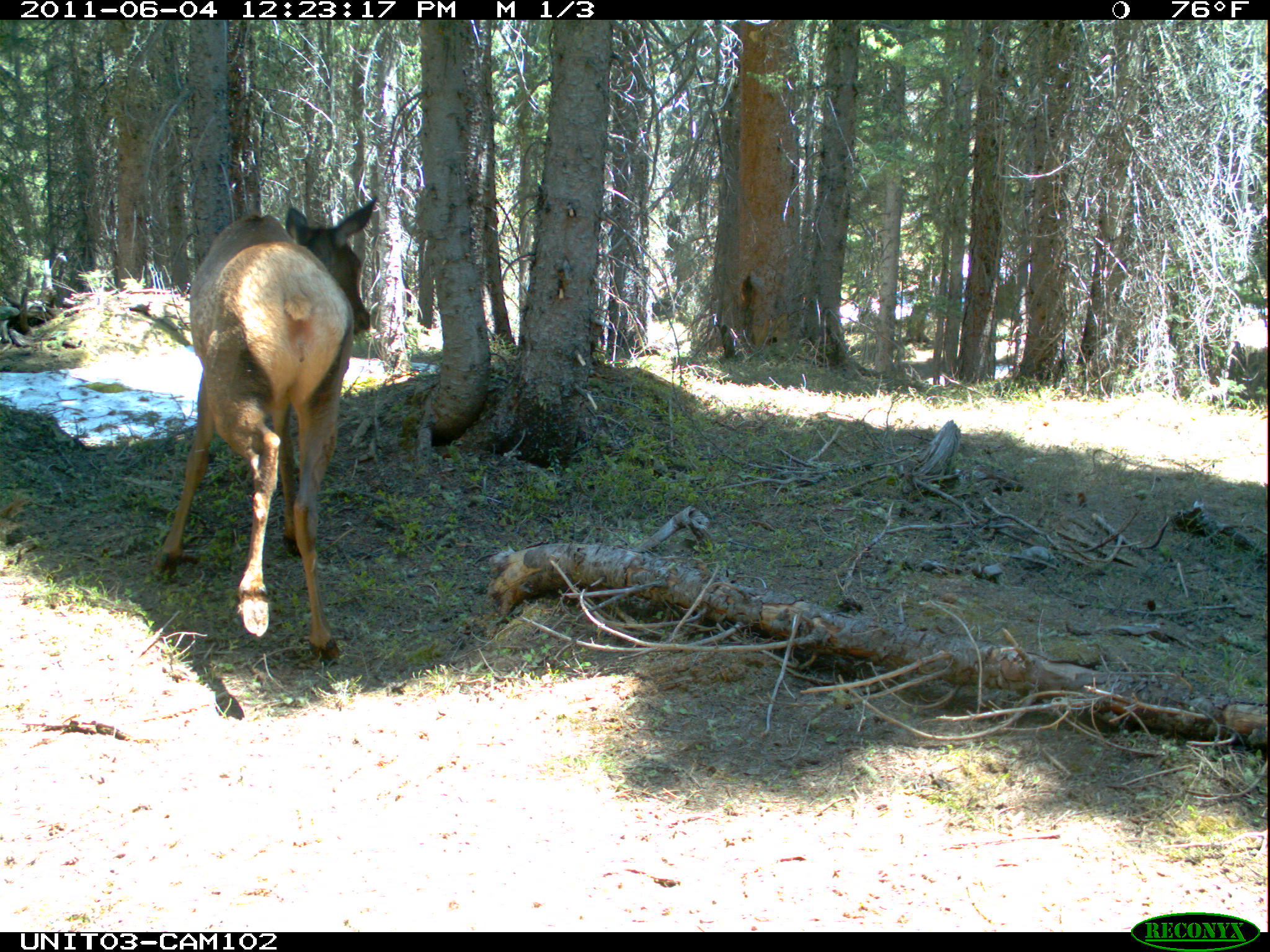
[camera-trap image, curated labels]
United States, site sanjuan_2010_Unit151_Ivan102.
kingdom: Animalia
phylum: Chordata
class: Mammalia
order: Artiodactyla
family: Cervidae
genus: Cervus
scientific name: Cervus elaphus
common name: red deer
Cervus elaphus (red deer).